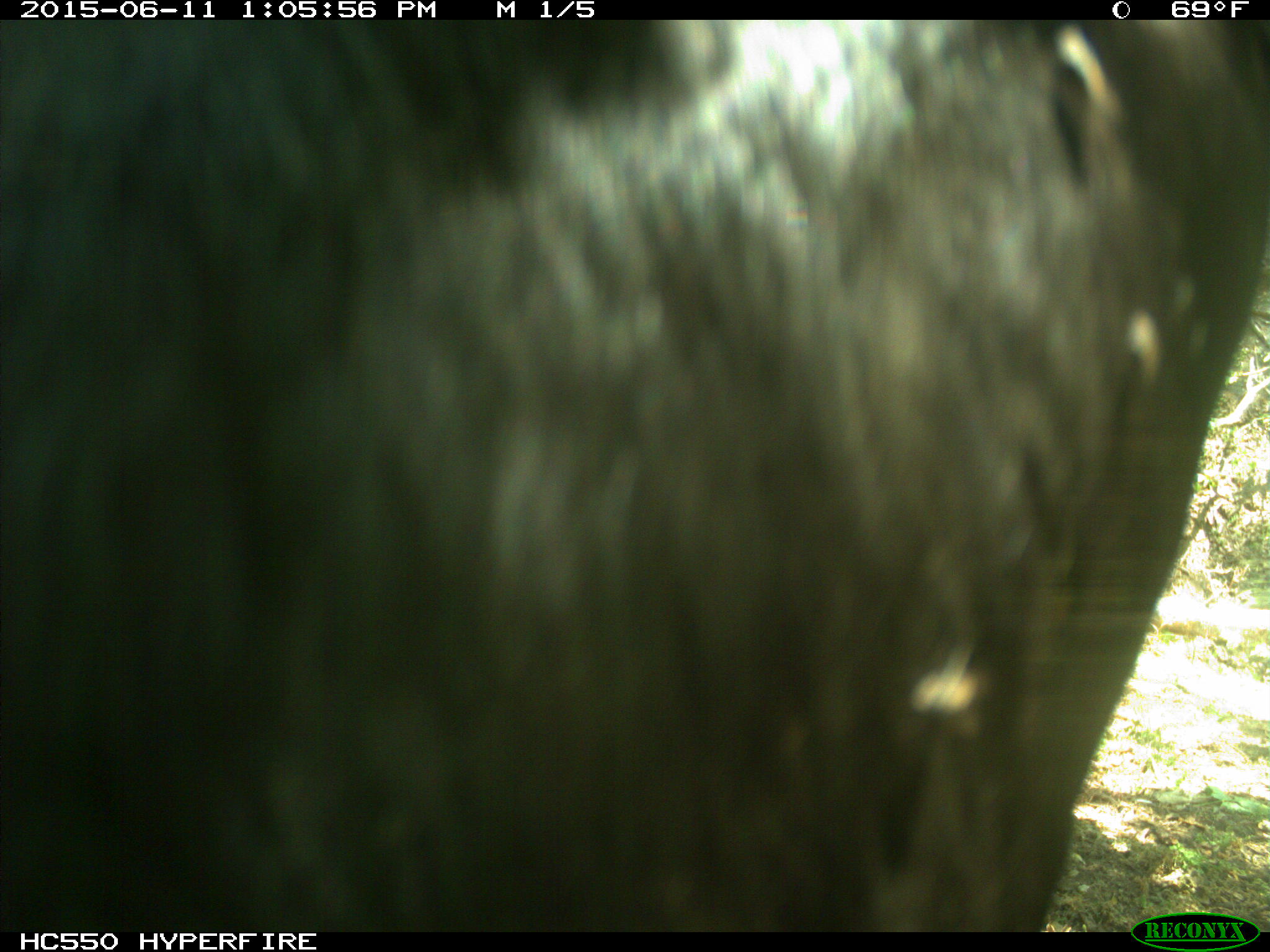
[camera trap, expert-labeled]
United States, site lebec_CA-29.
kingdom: Animalia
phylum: Chordata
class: Mammalia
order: Artiodactyla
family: Bovidae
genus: Bos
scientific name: Bos taurus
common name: domestic cow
Bos taurus (domestic cow).